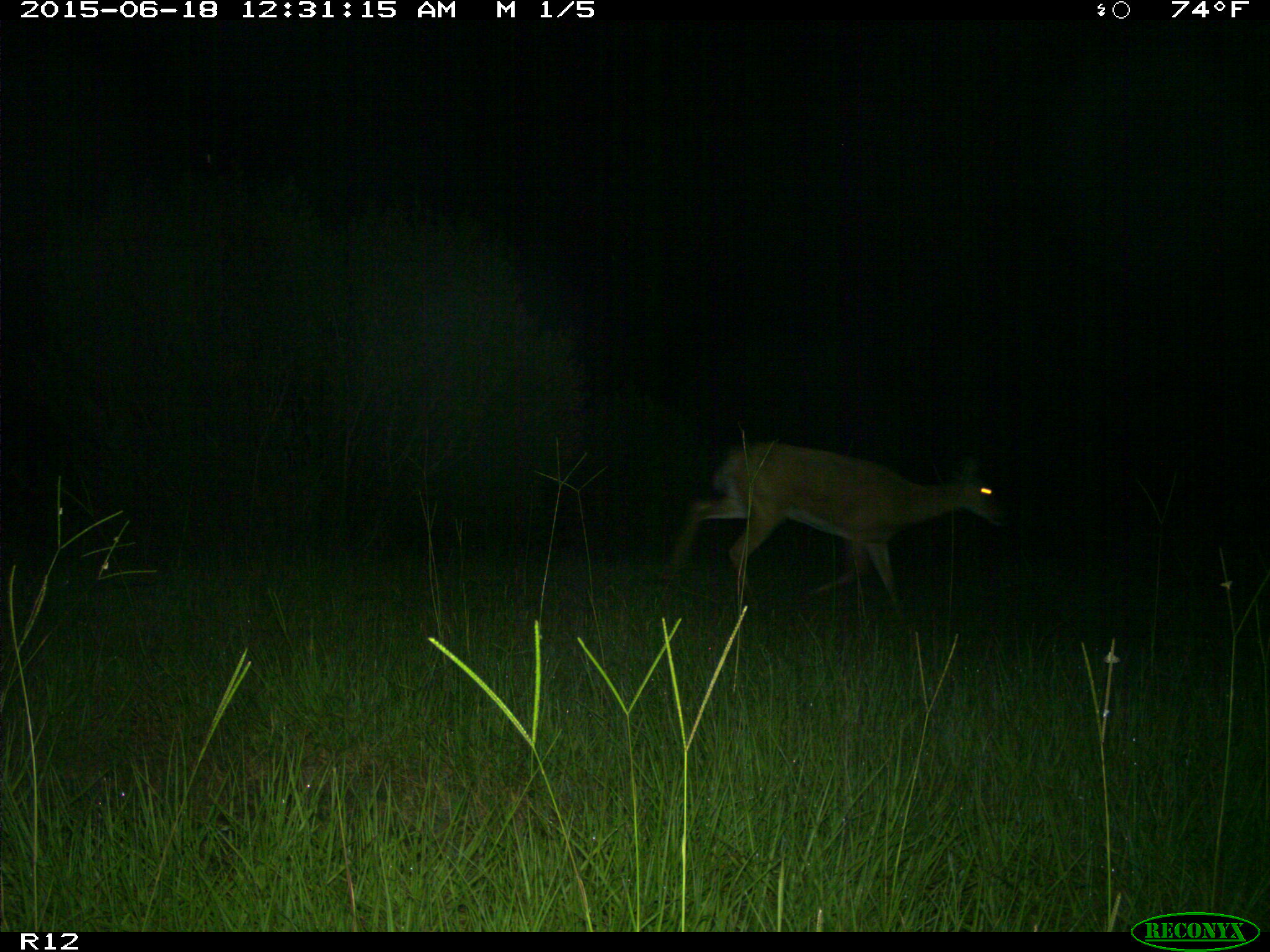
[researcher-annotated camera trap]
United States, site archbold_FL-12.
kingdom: Animalia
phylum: Chordata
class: Mammalia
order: Artiodactyla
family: Cervidae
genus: Odocoileus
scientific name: Odocoileus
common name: deer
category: unidentified deer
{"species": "unidentified deer (deer) (Odocoileus)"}